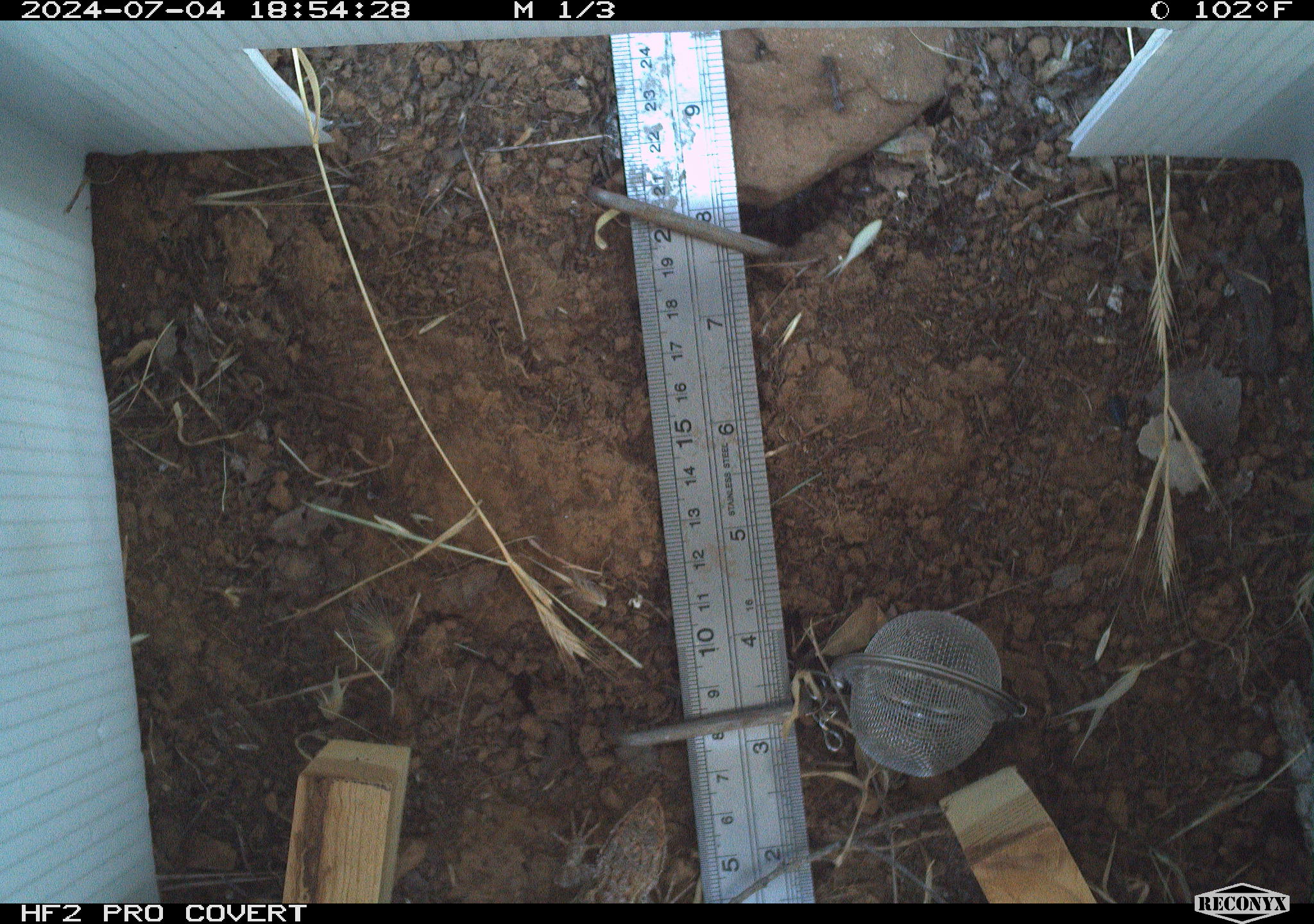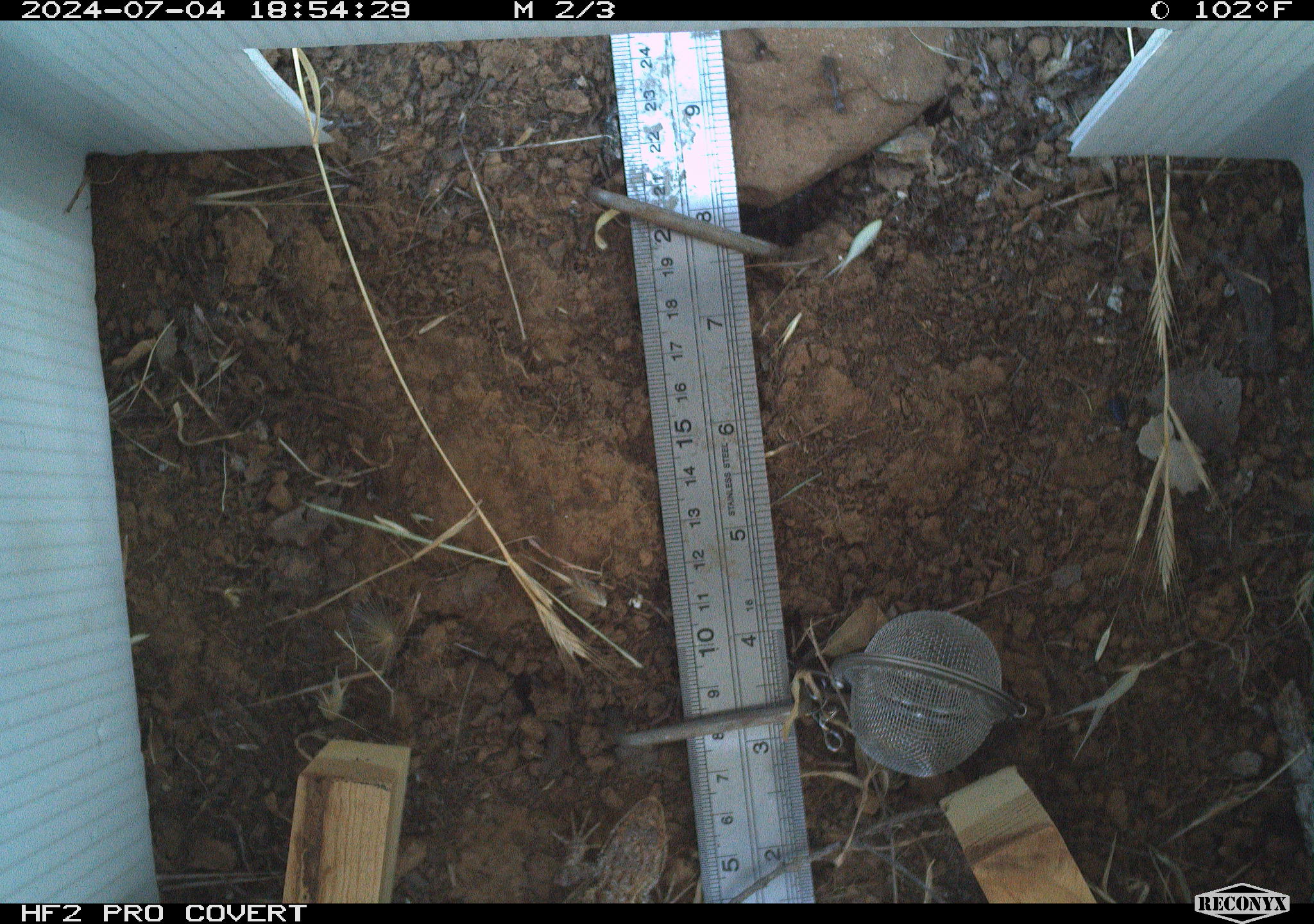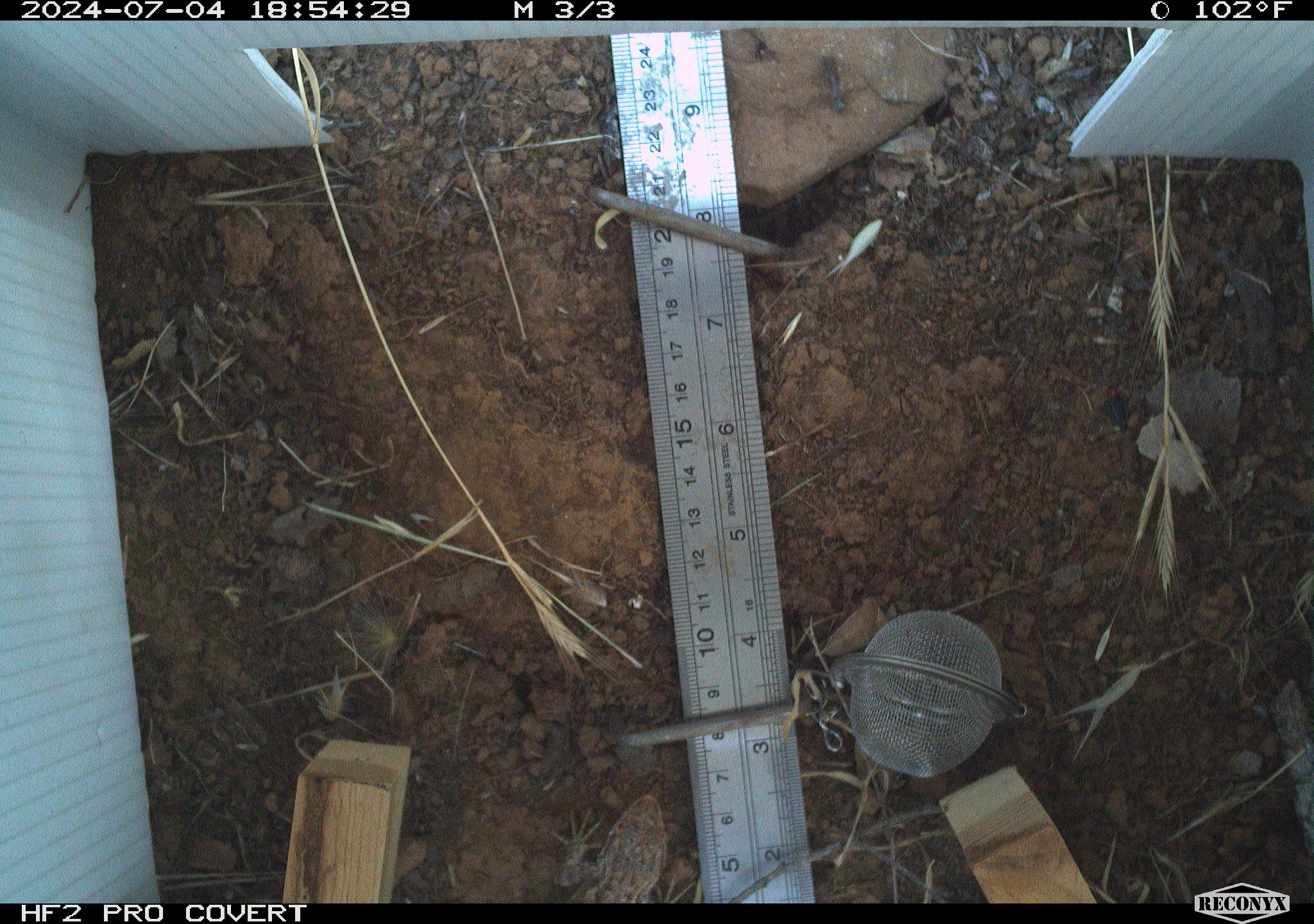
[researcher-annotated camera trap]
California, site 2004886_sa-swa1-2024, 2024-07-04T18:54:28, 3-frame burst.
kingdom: Animalia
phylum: Chordata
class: Reptilia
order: Squamata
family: Phrynosomatidae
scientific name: Phrynosomatidae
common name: phrynosomatid lizards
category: phrynosomatidae family